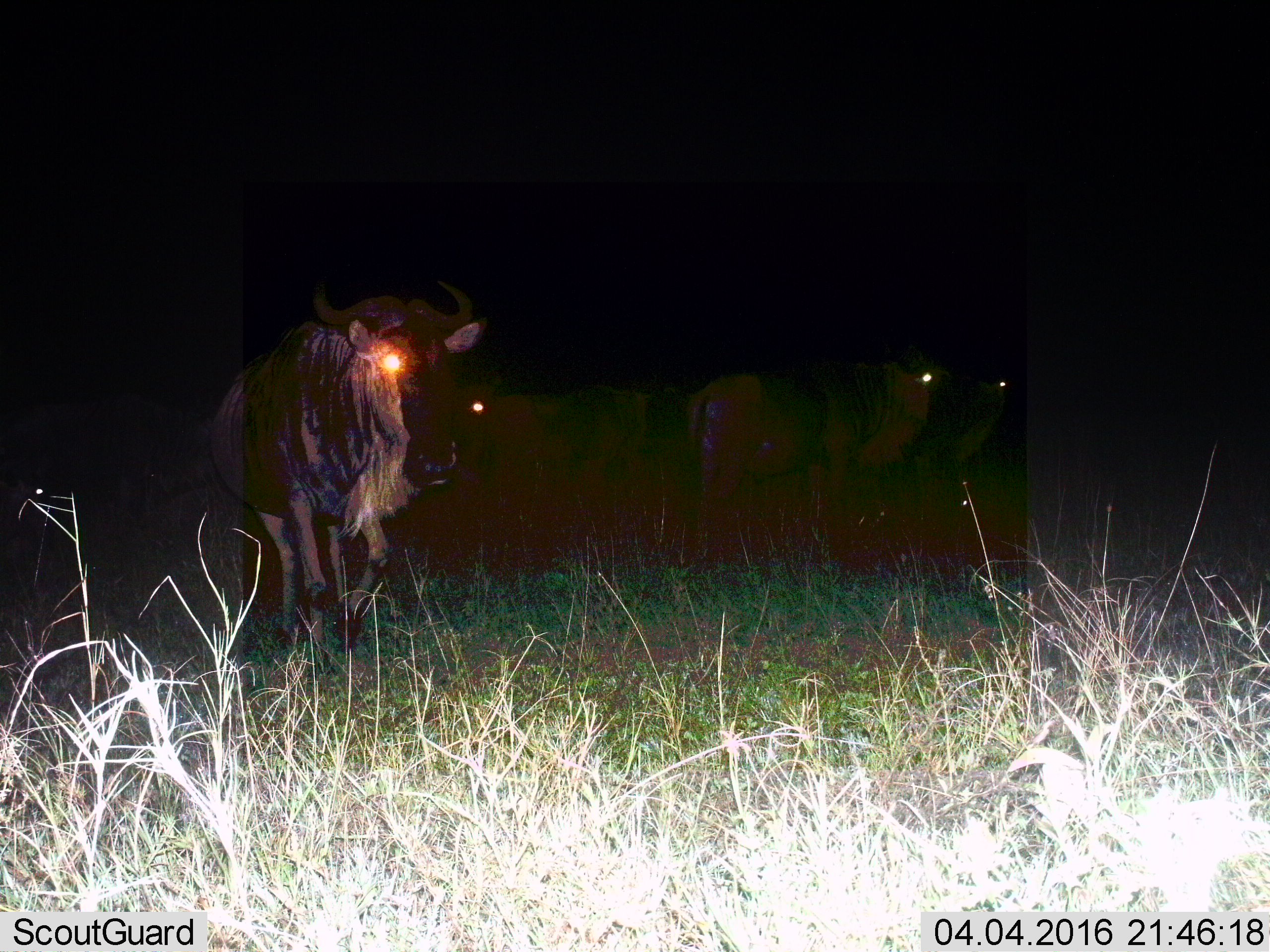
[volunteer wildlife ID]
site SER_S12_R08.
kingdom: Animalia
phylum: Chordata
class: Mammalia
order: Artiodactyla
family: Bovidae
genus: Connochaetes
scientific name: Connochaetes taurinus taurinus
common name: blue wildebeest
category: wildebeestblue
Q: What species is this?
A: Wildebeestblue (blue wildebeest) (Connochaetes taurinus taurinus).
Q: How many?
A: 4.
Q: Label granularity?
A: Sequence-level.